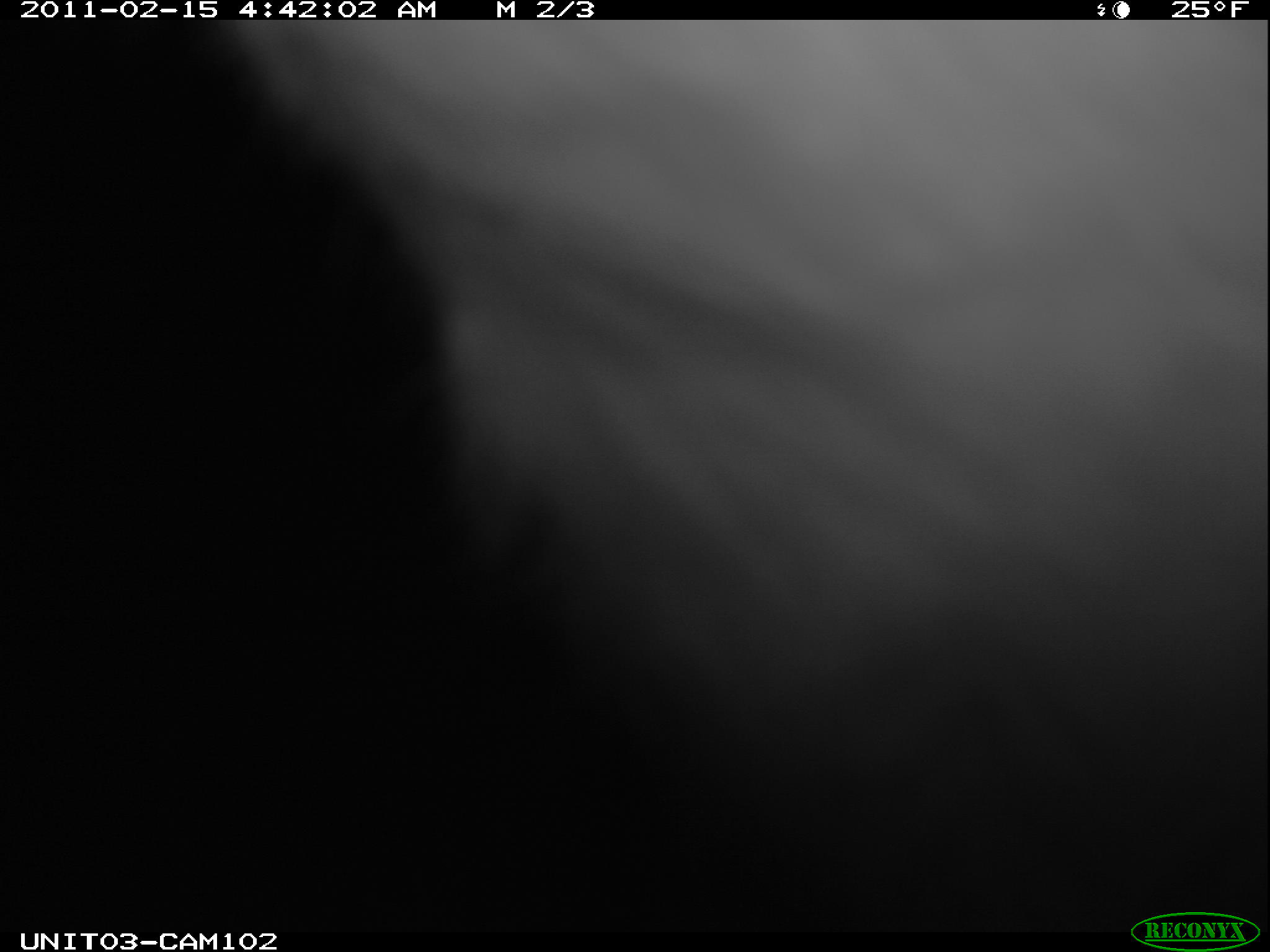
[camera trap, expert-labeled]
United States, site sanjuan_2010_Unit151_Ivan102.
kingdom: Animalia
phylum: Chordata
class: Mammalia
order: Lagomorpha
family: Leporidae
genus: Lepus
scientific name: Lepus americanus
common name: snowshoe hare